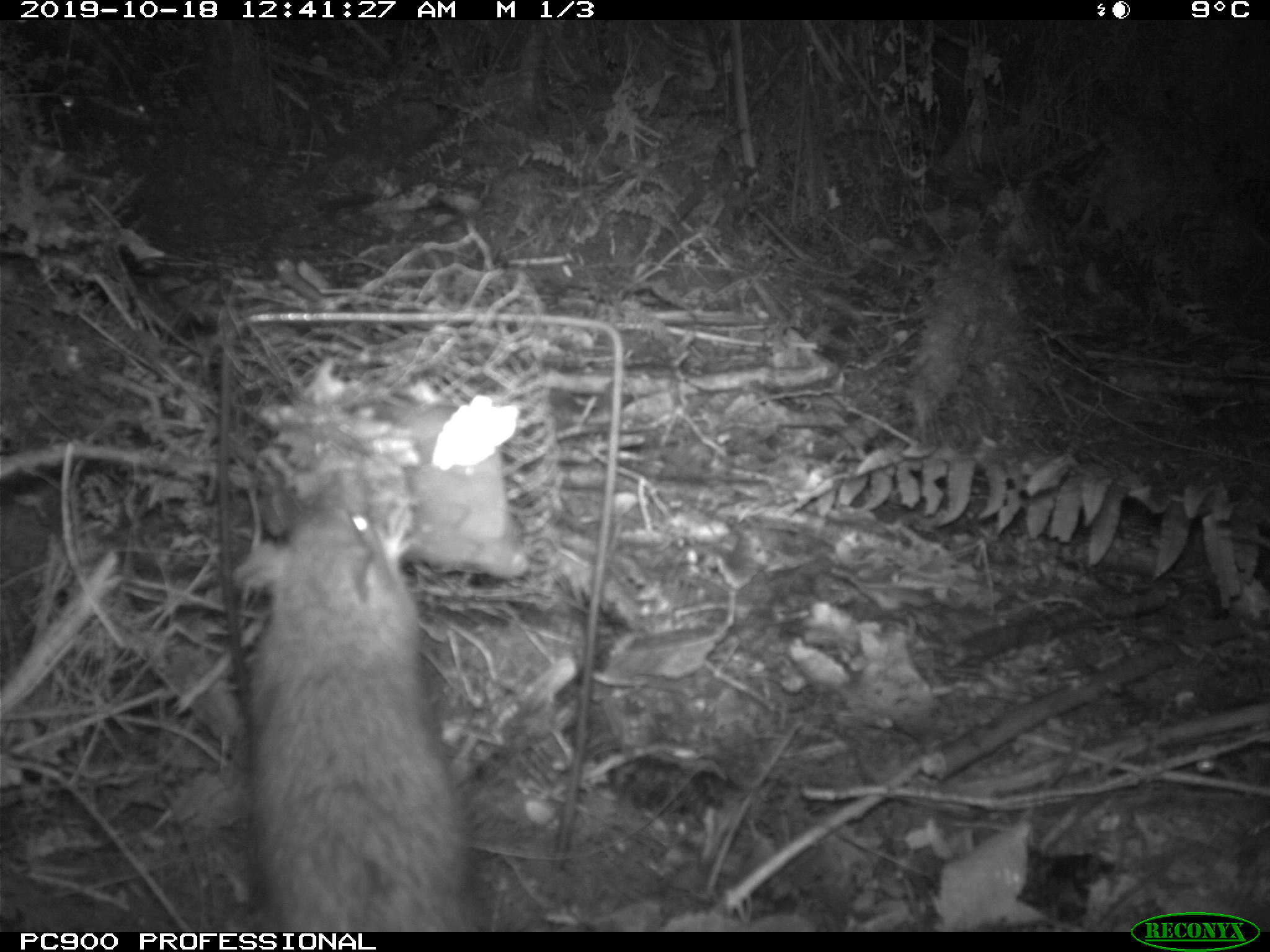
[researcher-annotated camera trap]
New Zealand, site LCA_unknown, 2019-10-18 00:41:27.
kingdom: Animalia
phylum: Chordata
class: Mammalia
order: Rodentia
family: Muridae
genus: Rattus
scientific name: Rattus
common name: rat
Rat (Rattus).